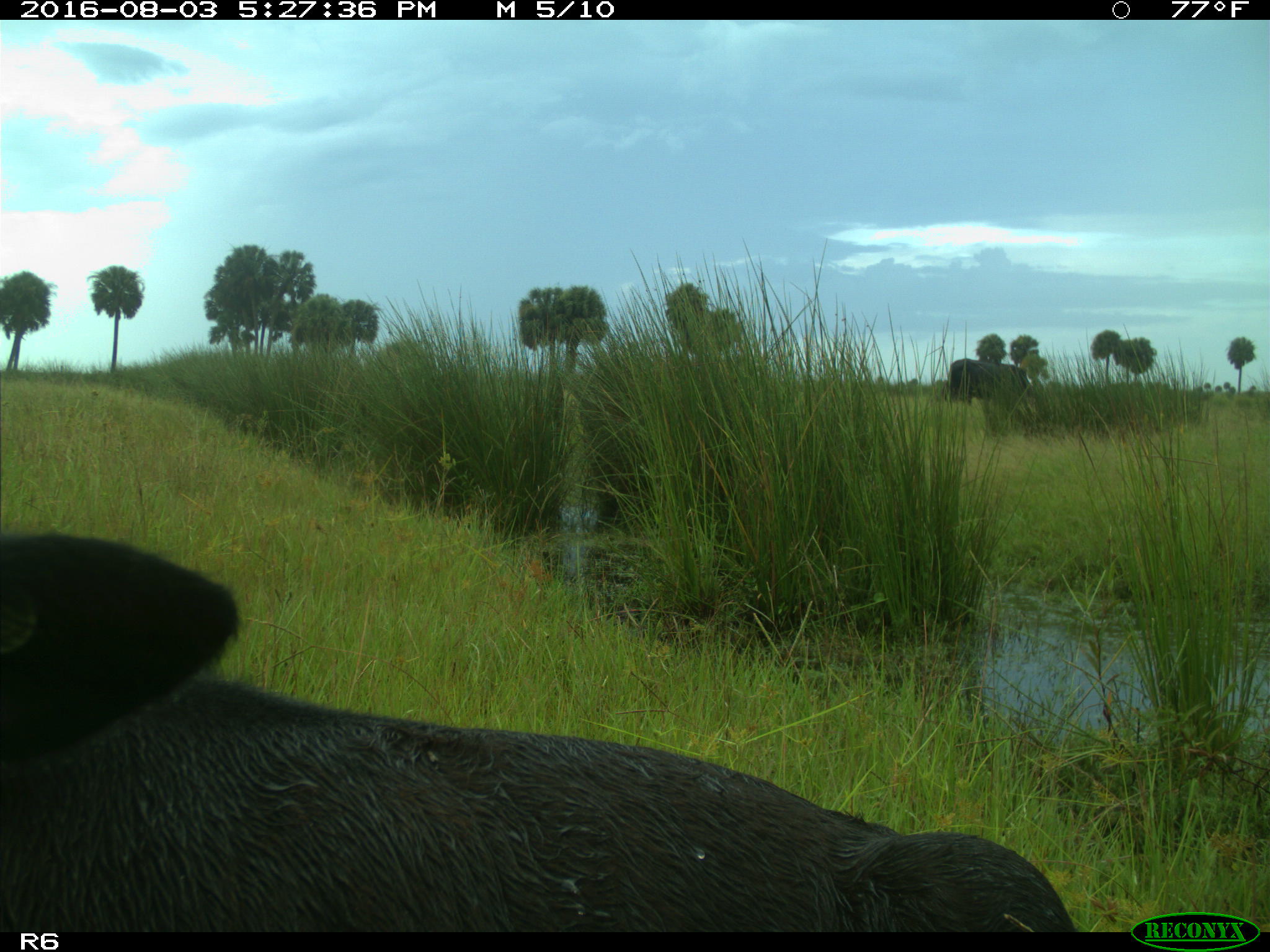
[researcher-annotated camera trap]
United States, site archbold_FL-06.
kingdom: Animalia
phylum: Chordata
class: Mammalia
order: Artiodactyla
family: Bovidae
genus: Bos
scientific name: Bos taurus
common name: domestic cow